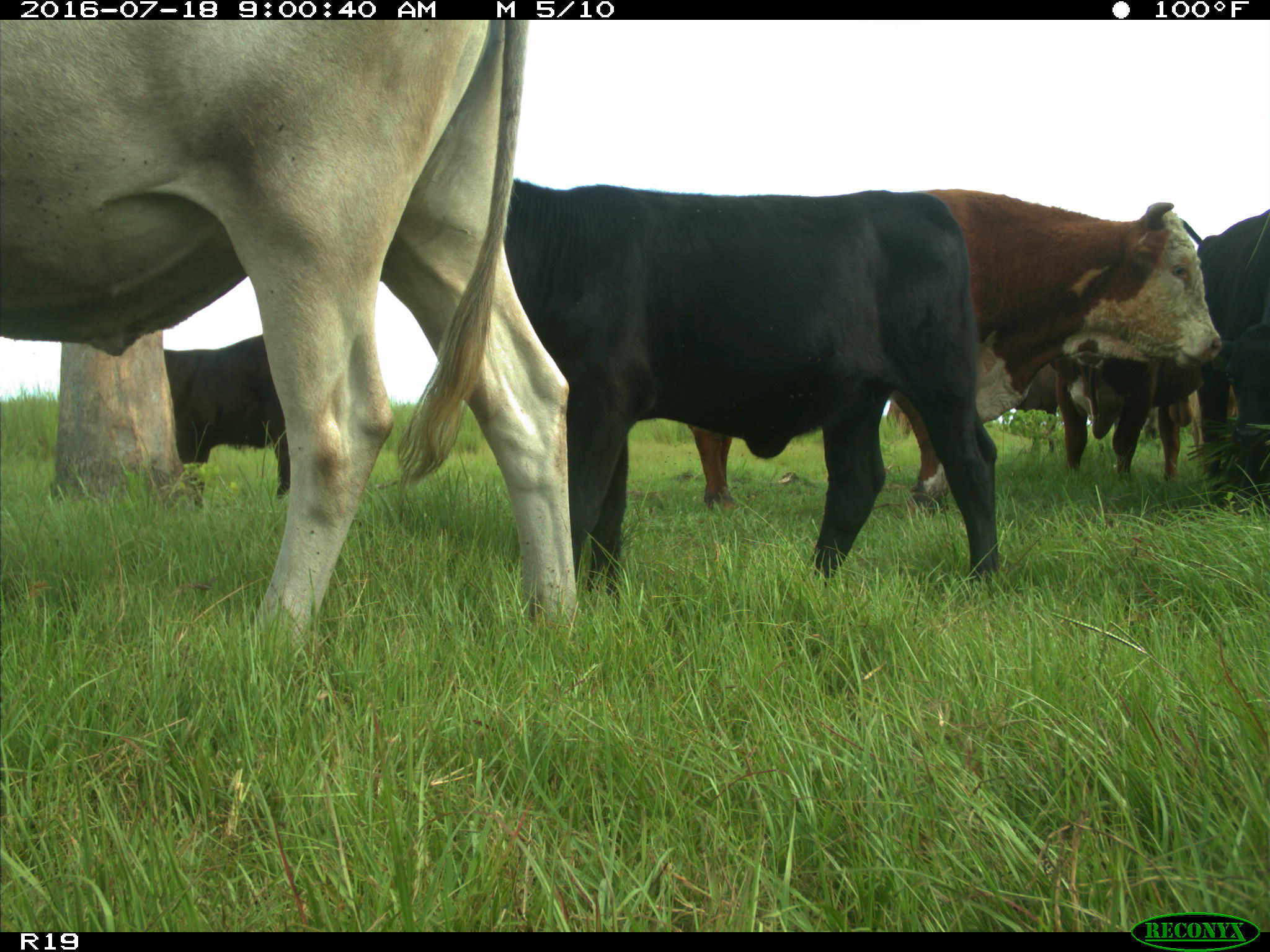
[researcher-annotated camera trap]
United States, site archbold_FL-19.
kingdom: Animalia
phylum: Chordata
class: Mammalia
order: Artiodactyla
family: Bovidae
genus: Bos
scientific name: Bos taurus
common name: domestic cow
Bos taurus (domestic cow).